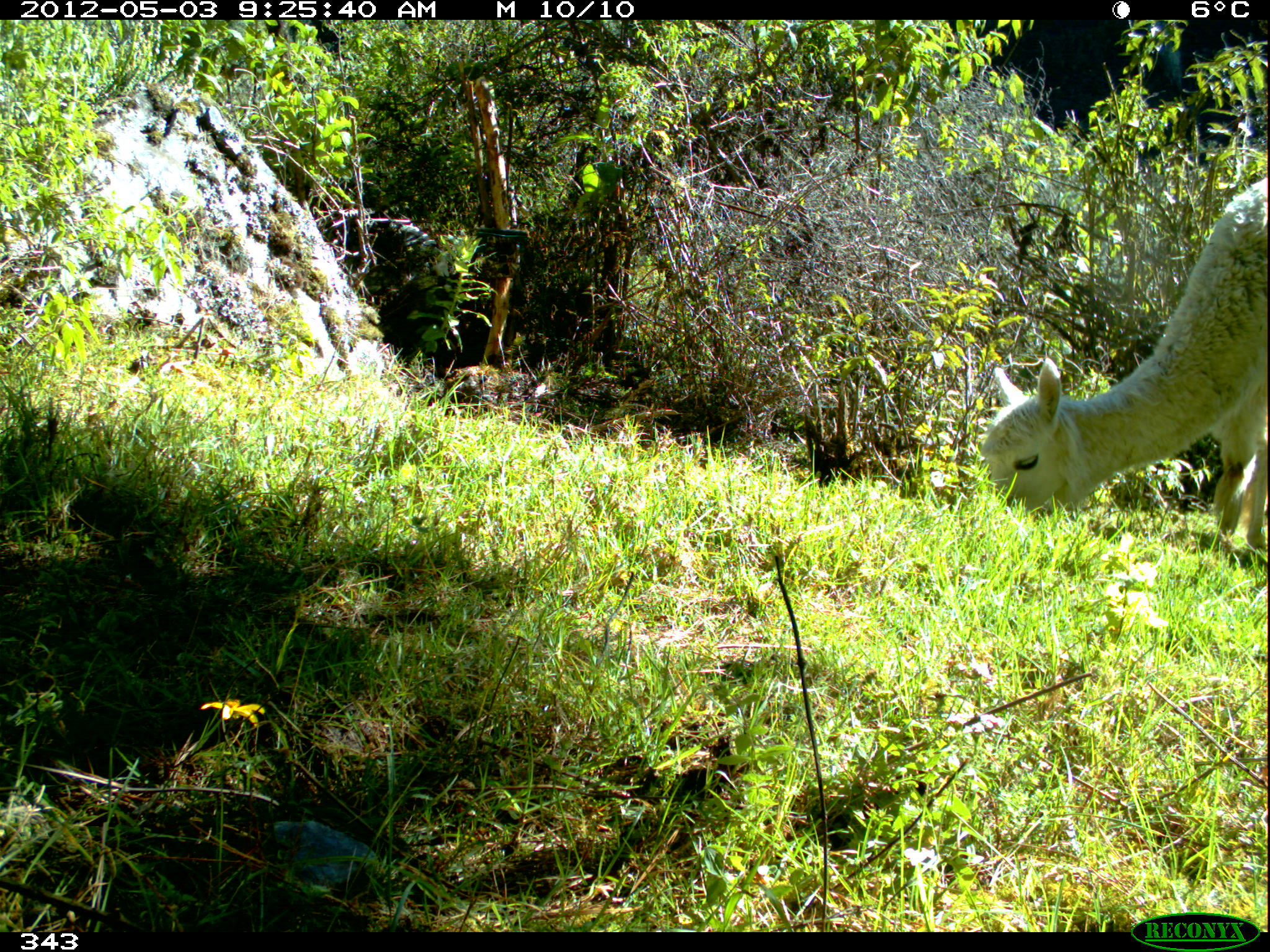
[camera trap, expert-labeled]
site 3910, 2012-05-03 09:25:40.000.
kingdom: Animalia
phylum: Chordata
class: Mammalia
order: Artiodactyla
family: Camelidae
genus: Vicugna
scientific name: Vicugna pacos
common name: alpaca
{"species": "Vicugna pacos (alpaca)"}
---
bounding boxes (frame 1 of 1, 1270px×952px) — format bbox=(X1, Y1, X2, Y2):
vicugna pacos: bbox=(979, 177, 1267, 549)